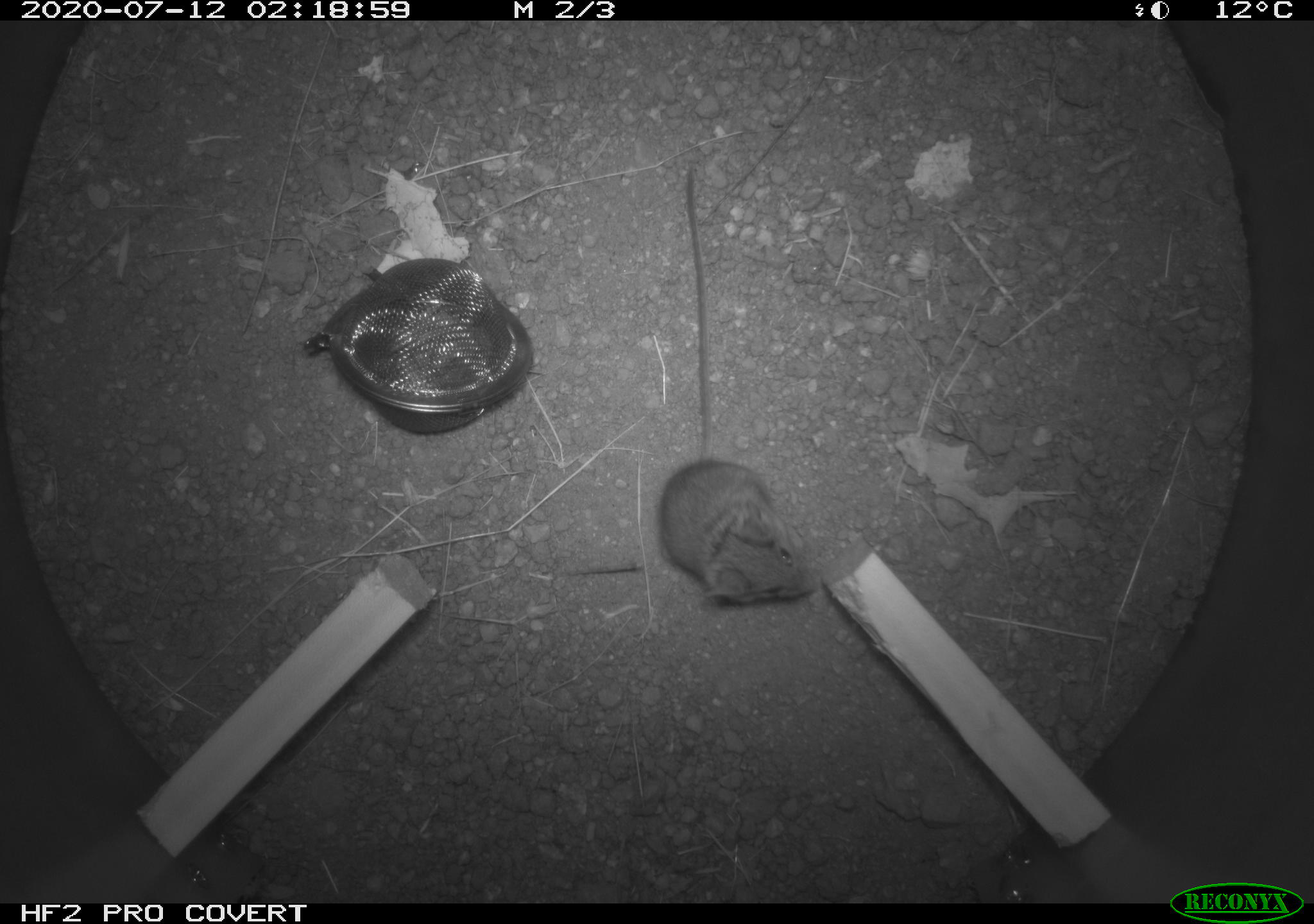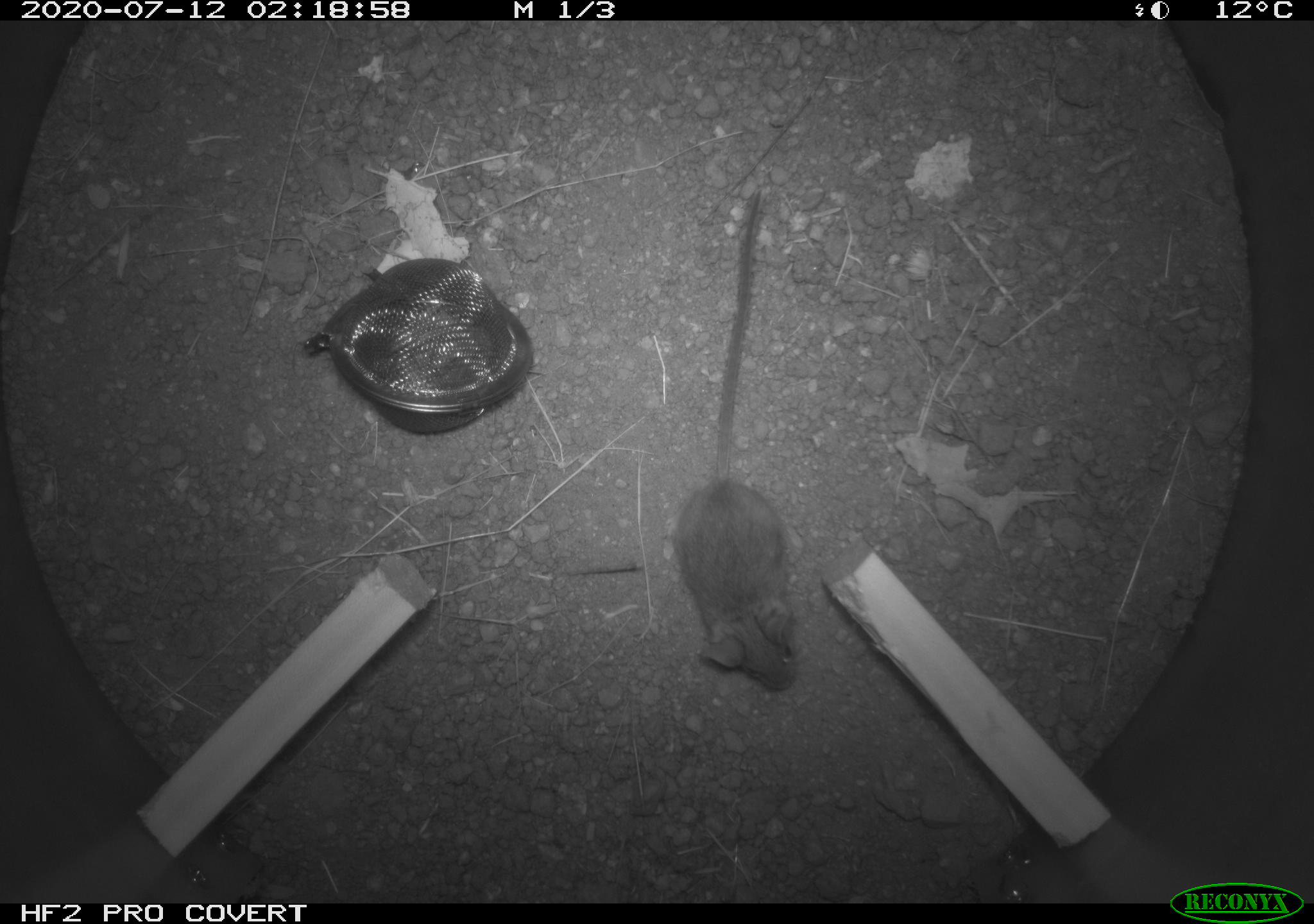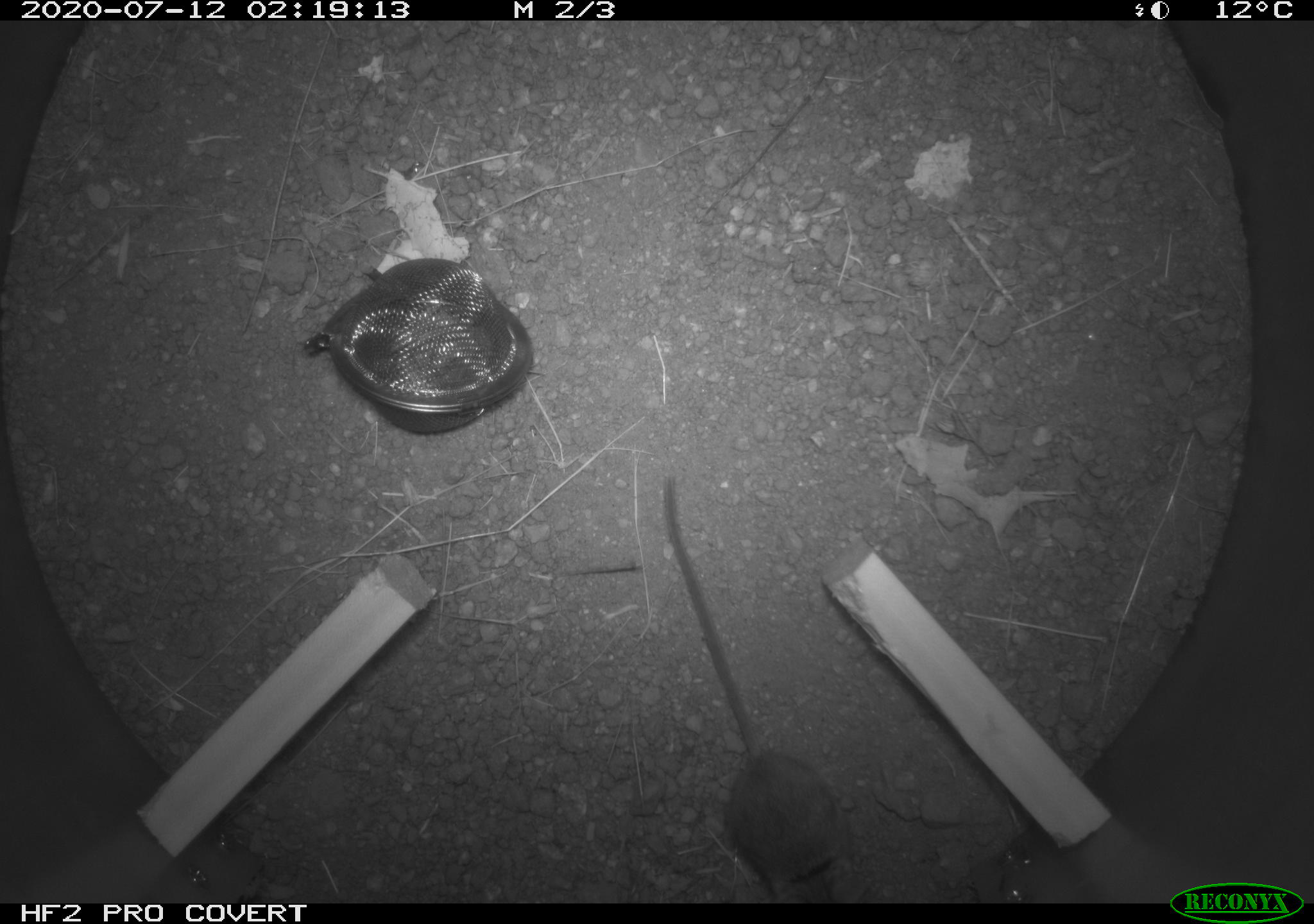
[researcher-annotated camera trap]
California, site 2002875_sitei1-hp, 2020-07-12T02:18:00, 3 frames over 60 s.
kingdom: Animalia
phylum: Chordata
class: Mammalia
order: Rodentia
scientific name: Rodentia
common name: rodent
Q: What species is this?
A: Rodent (Rodentia).